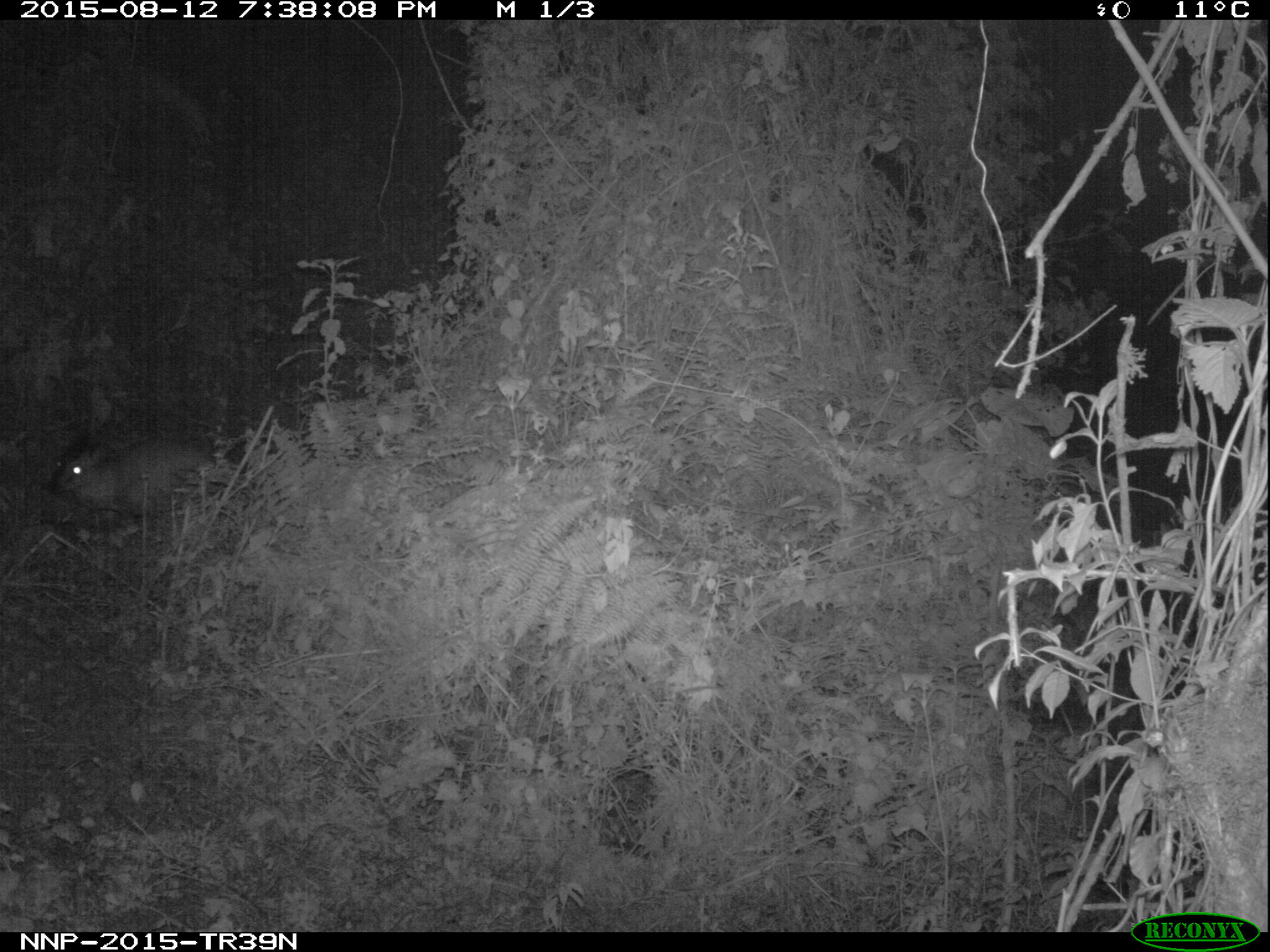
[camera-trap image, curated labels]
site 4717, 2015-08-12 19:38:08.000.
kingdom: Animalia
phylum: Chordata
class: Mammalia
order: Artiodactyla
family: Bovidae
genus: Cephalophus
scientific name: Cephalophus nigrifrons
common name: black-fronted duiker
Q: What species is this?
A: Cephalophus nigrifrons (black-fronted duiker).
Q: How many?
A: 1.